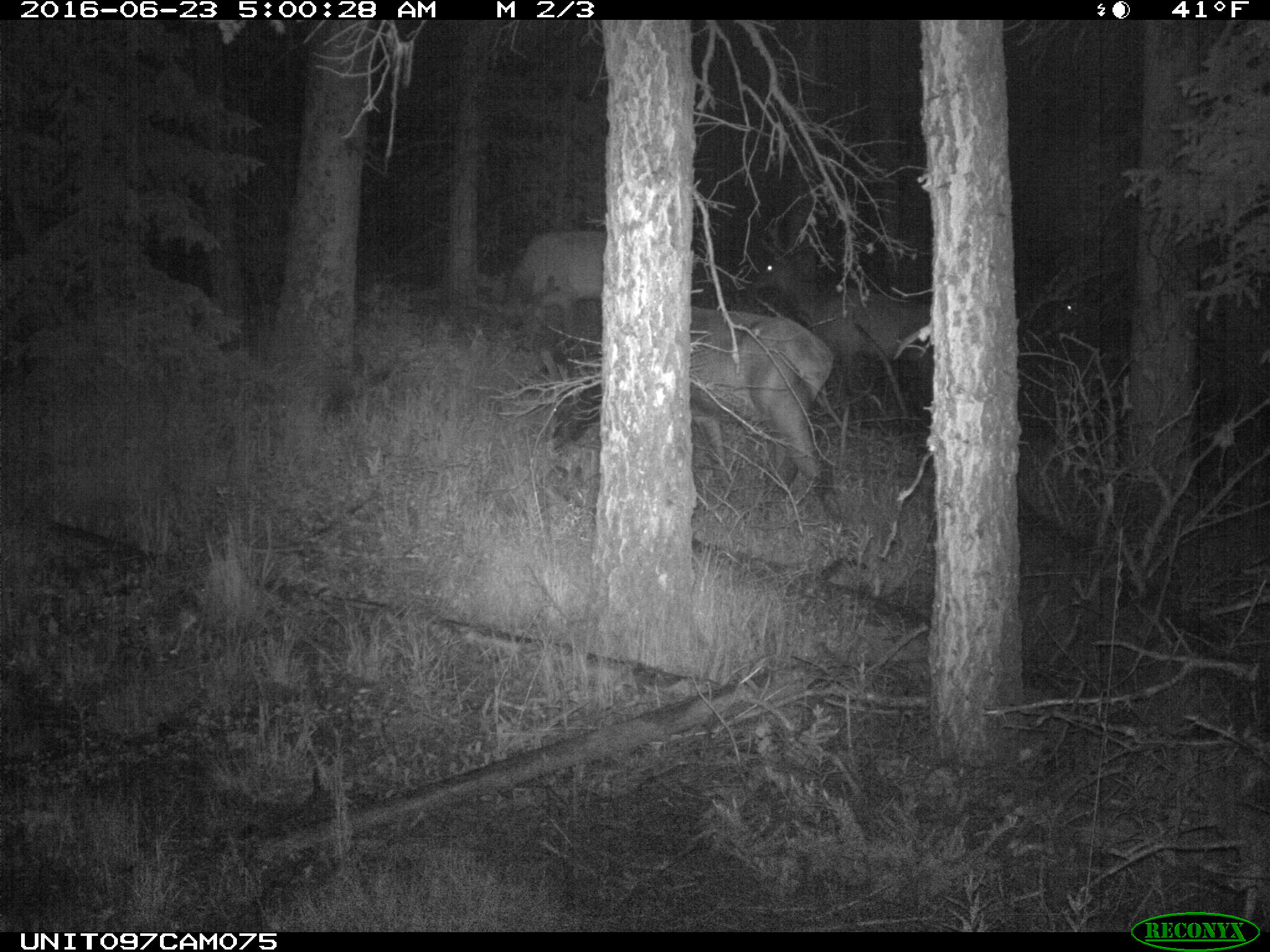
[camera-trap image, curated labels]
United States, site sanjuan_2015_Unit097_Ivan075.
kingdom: Animalia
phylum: Chordata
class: Mammalia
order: Artiodactyla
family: Cervidae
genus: Cervus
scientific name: Cervus elaphus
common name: red deer